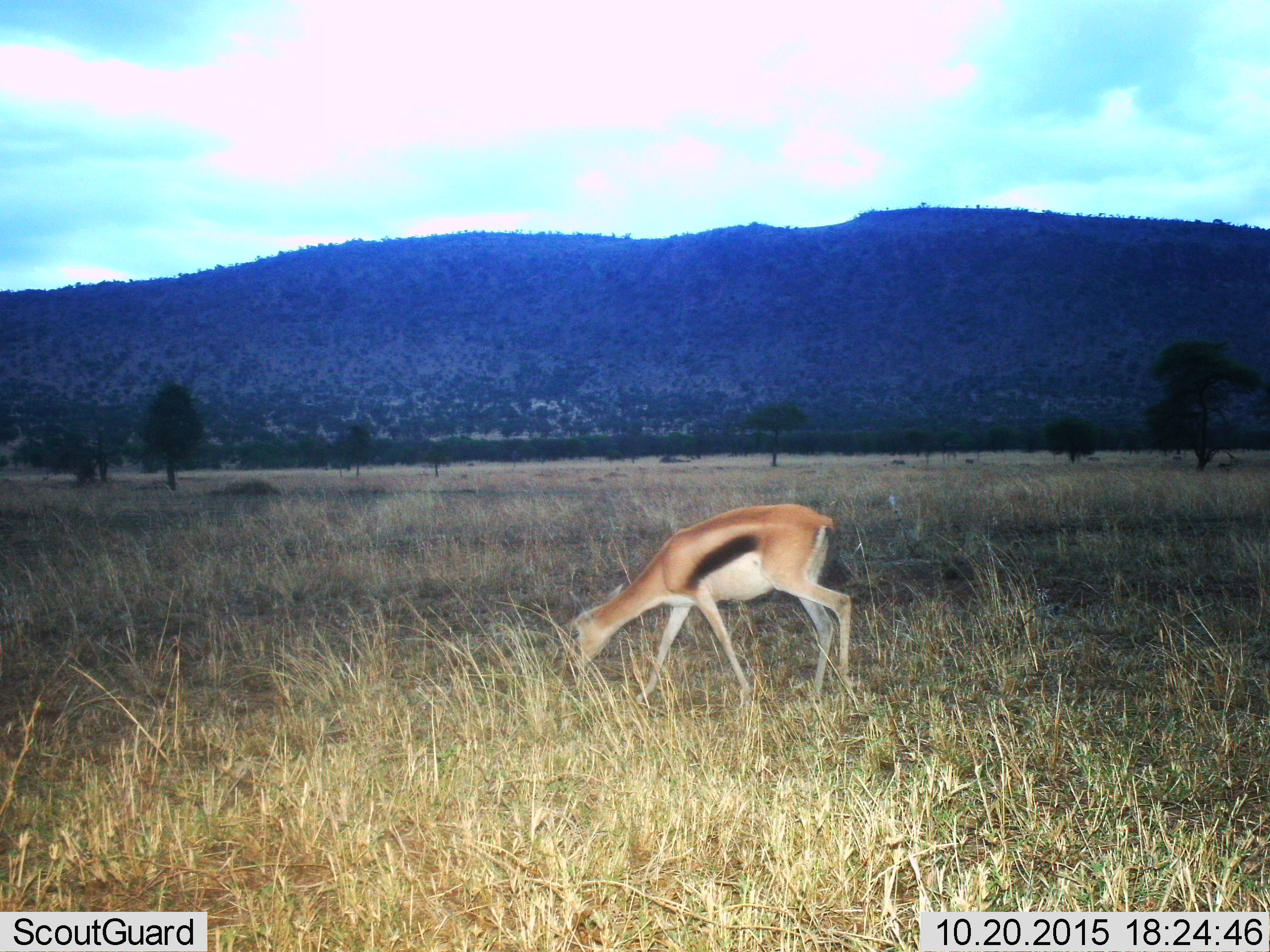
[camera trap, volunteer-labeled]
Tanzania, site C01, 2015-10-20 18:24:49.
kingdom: Animalia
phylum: Chordata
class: Mammalia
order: Artiodactyla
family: Bovidae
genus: Eudorcas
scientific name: Eudorcas thomsonii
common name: thomson's gazelle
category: gazellethomsons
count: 1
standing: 22%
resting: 0%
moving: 6%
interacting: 0%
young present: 6%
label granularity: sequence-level